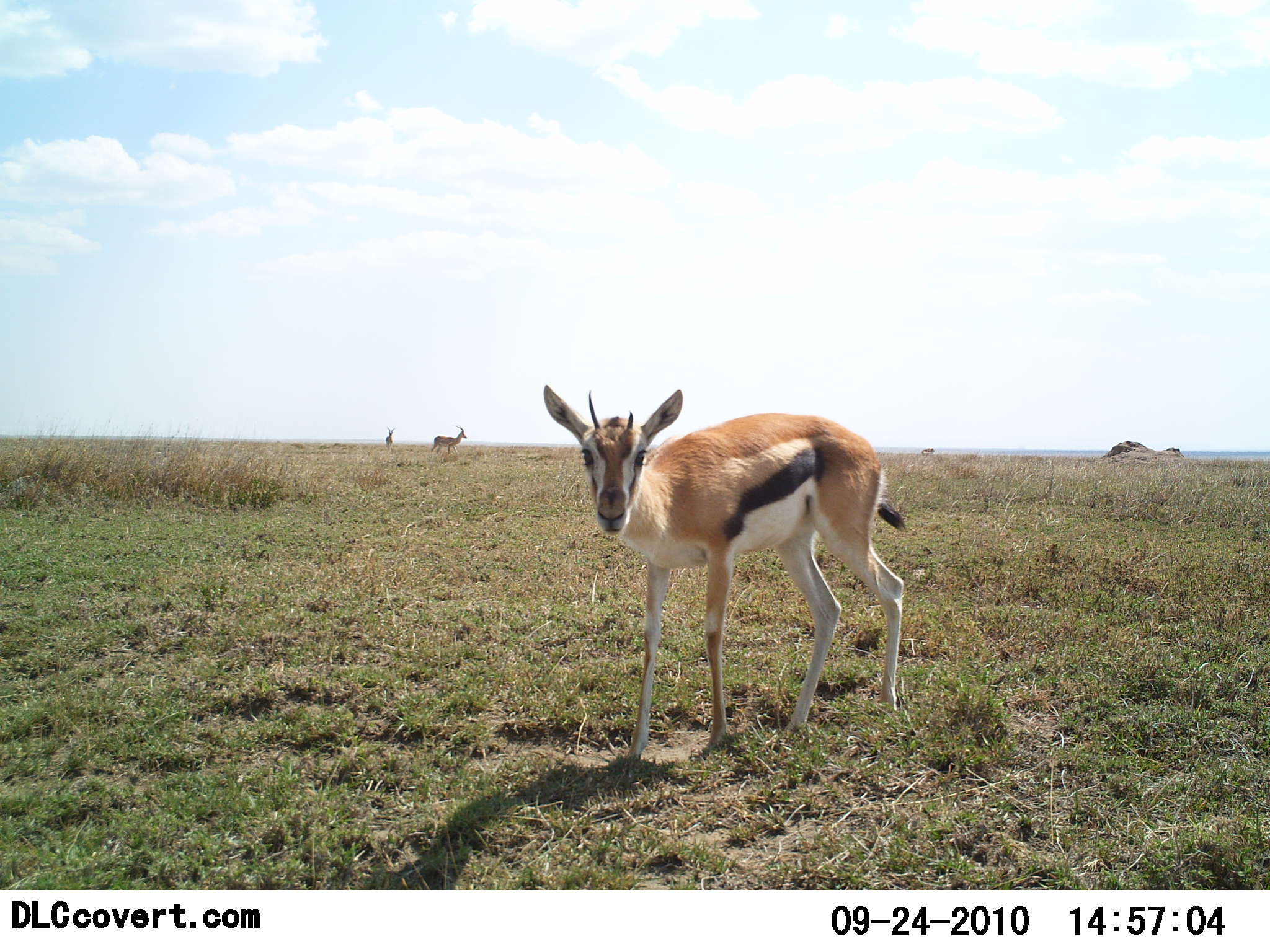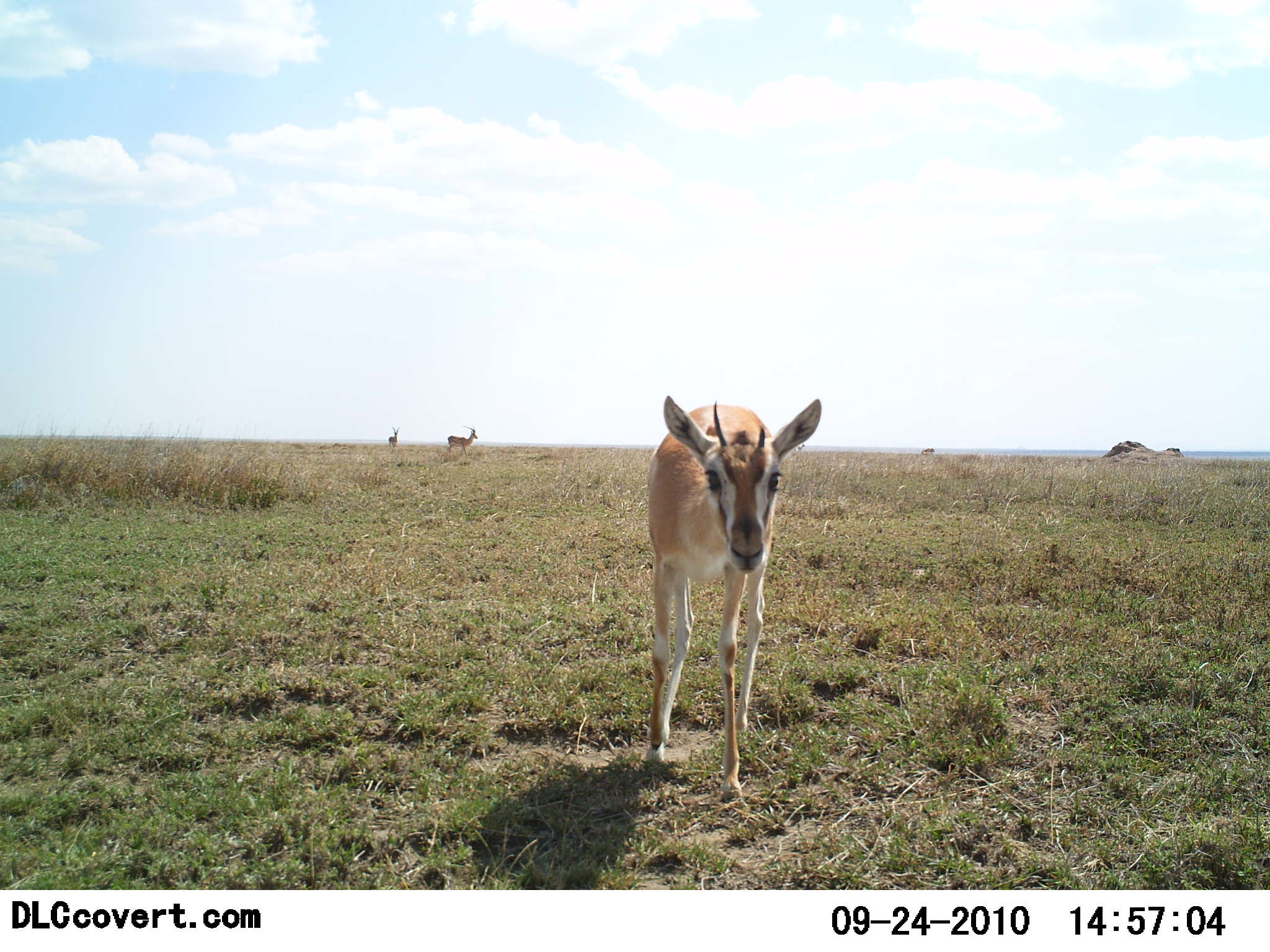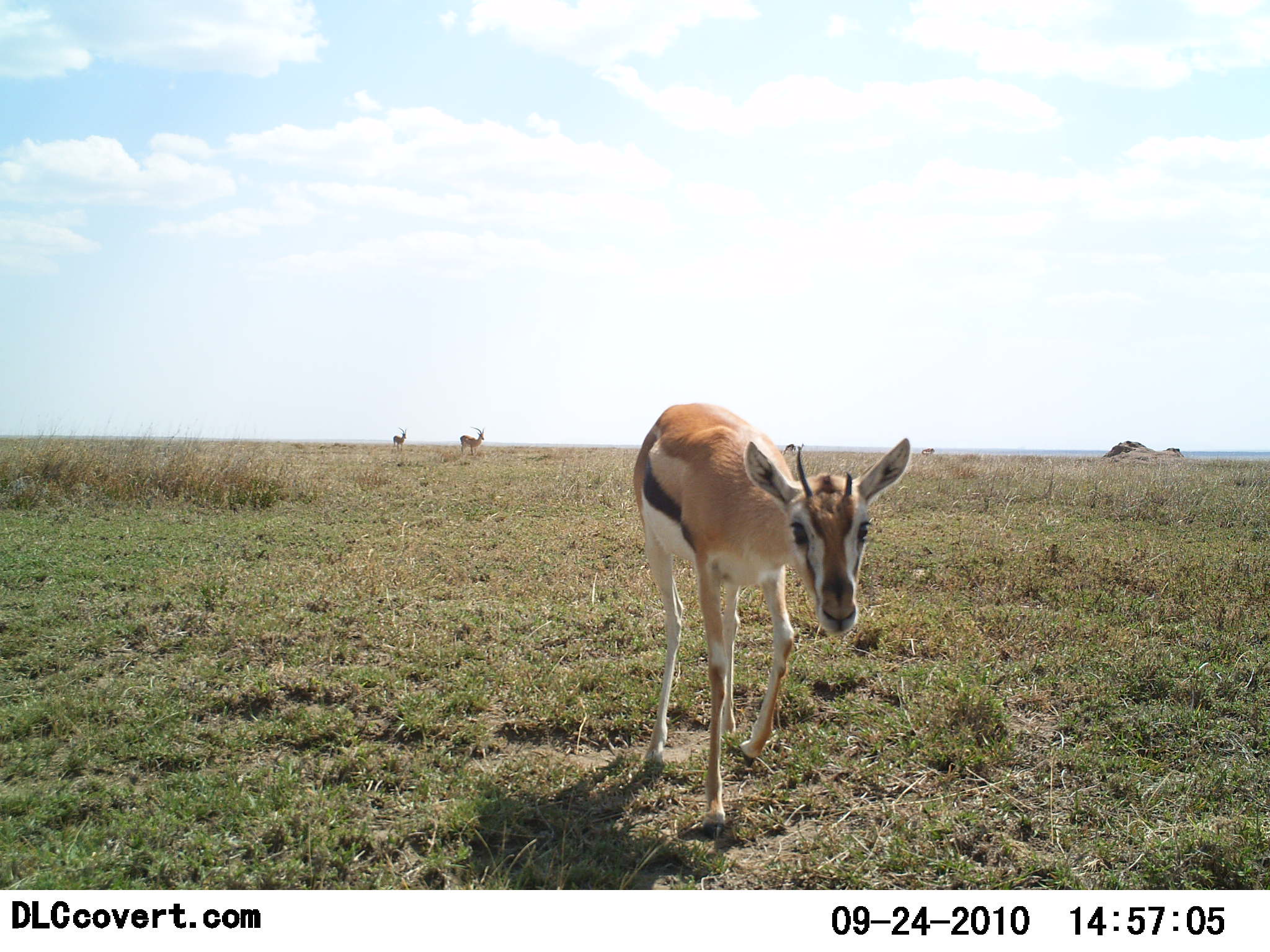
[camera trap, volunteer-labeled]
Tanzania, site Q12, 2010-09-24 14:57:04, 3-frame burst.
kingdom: Animalia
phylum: Chordata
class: Mammalia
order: Artiodactyla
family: Bovidae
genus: Eudorcas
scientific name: Eudorcas thomsonii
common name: thomson's gazelle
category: gazellethomsons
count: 3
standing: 33%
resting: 0%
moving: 73%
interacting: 0%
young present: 0%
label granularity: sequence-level